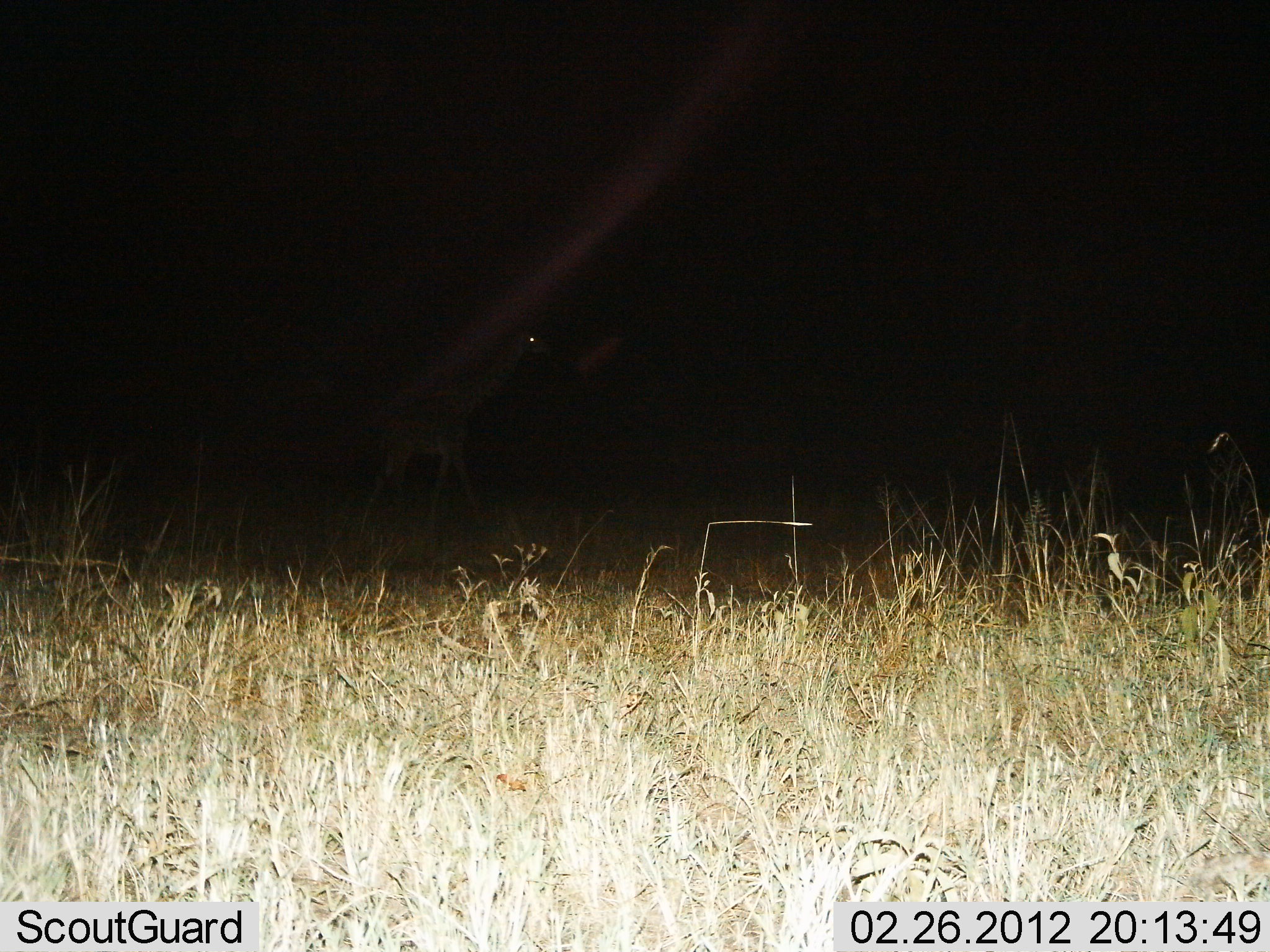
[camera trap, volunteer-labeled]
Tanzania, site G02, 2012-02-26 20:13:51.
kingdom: Animalia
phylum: Chordata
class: Mammalia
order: Artiodactyla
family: Giraffidae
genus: Giraffa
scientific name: Giraffa camelopardalis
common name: giraffe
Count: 1.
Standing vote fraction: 13%.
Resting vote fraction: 0%.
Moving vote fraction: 87%.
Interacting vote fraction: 0%.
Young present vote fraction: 0%.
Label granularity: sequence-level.